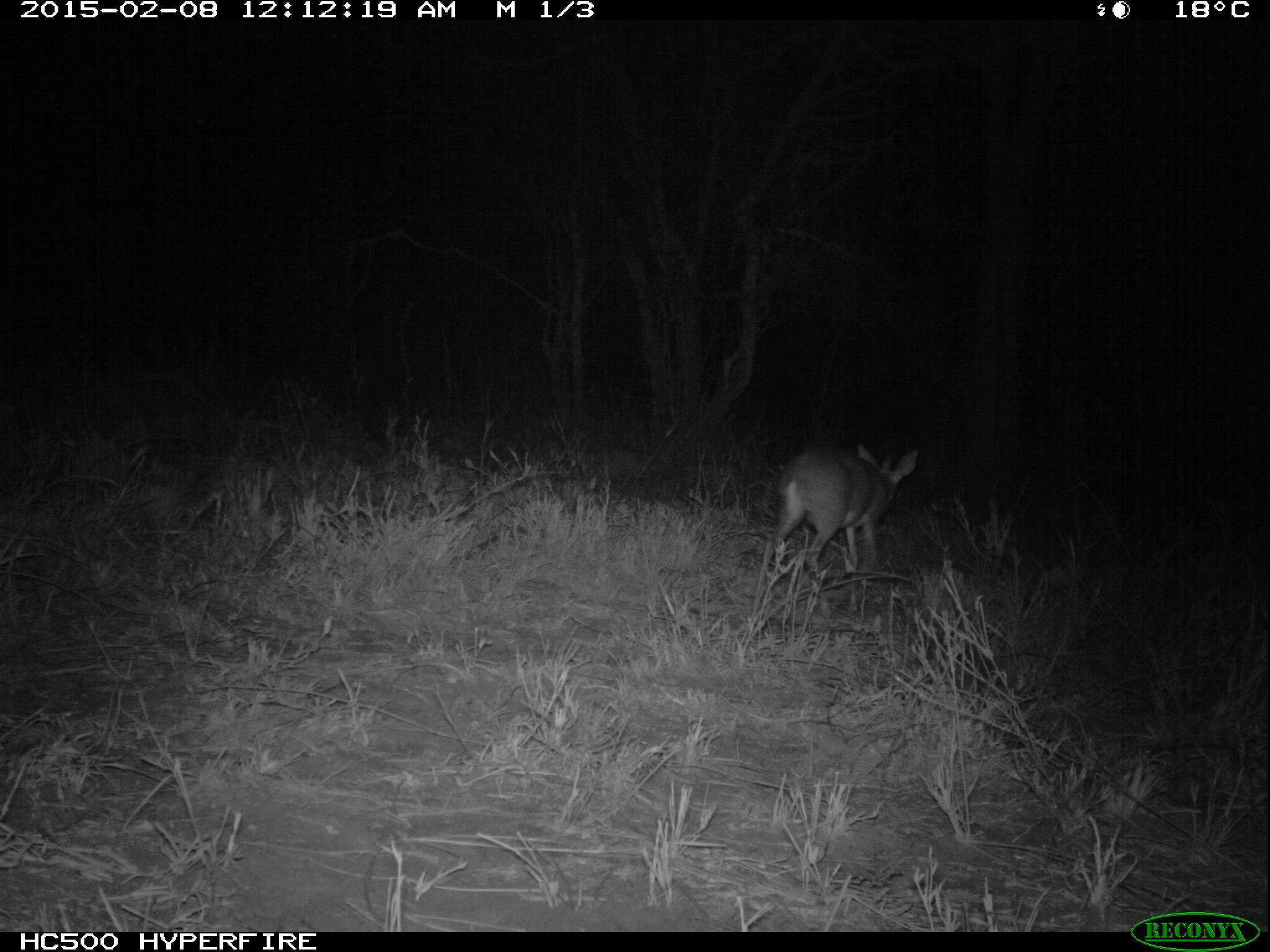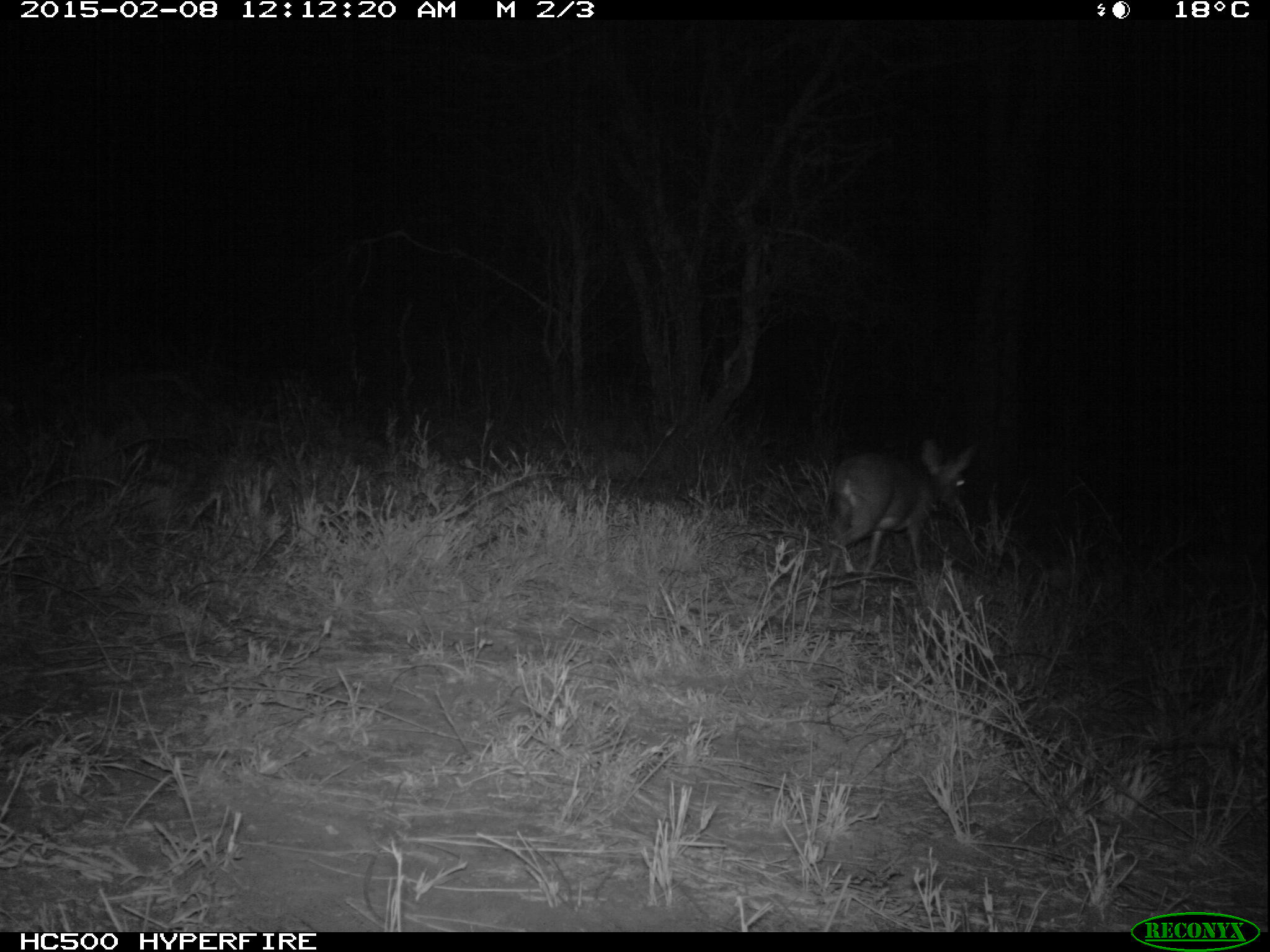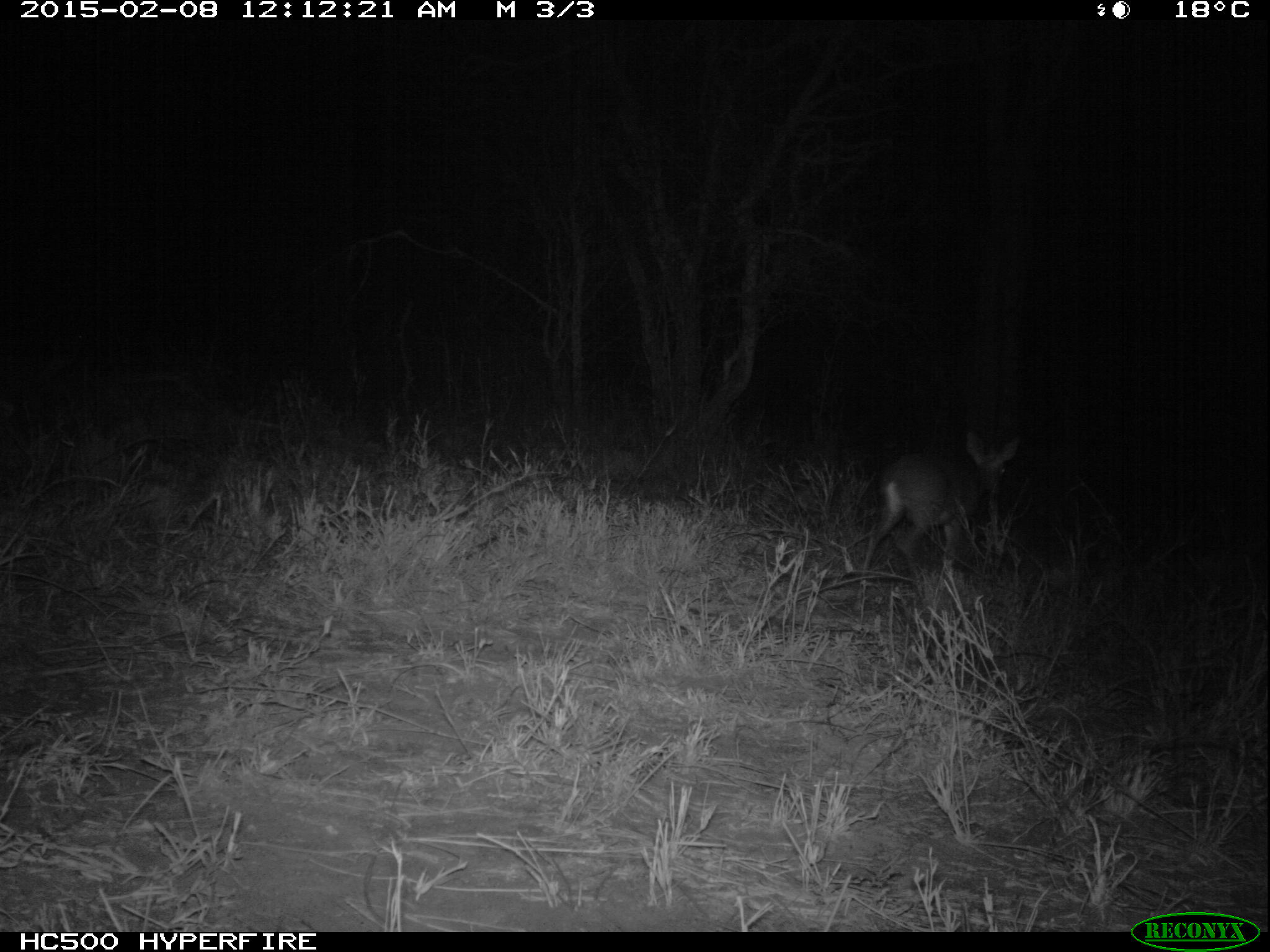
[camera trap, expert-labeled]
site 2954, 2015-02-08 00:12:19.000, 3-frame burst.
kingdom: Animalia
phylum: Chordata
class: Mammalia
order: Artiodactyla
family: Bovidae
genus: Madoqua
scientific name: Madoqua guentheri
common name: günther's dik-dik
Madoqua guentheri (günther's dik-dik), count 1.